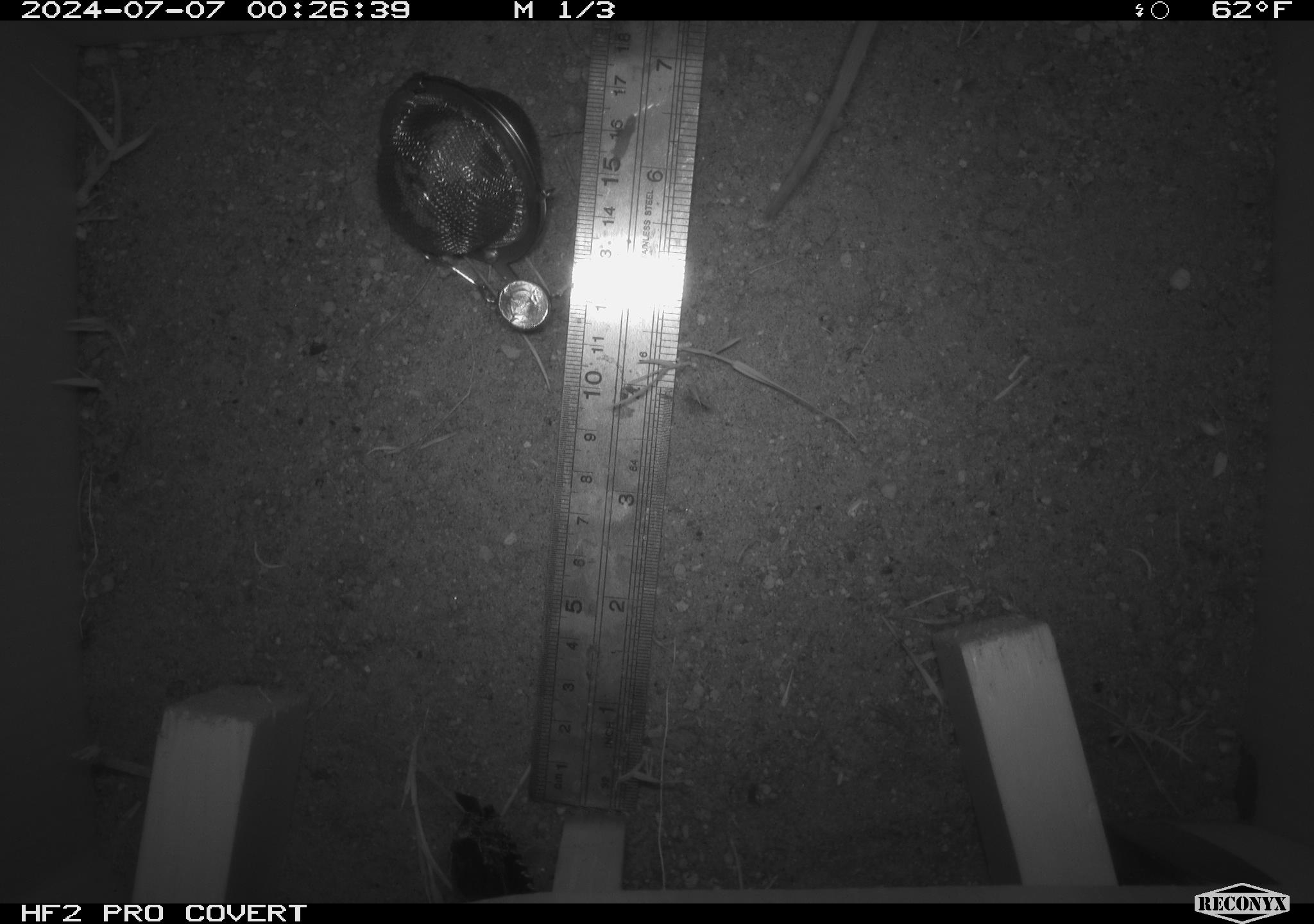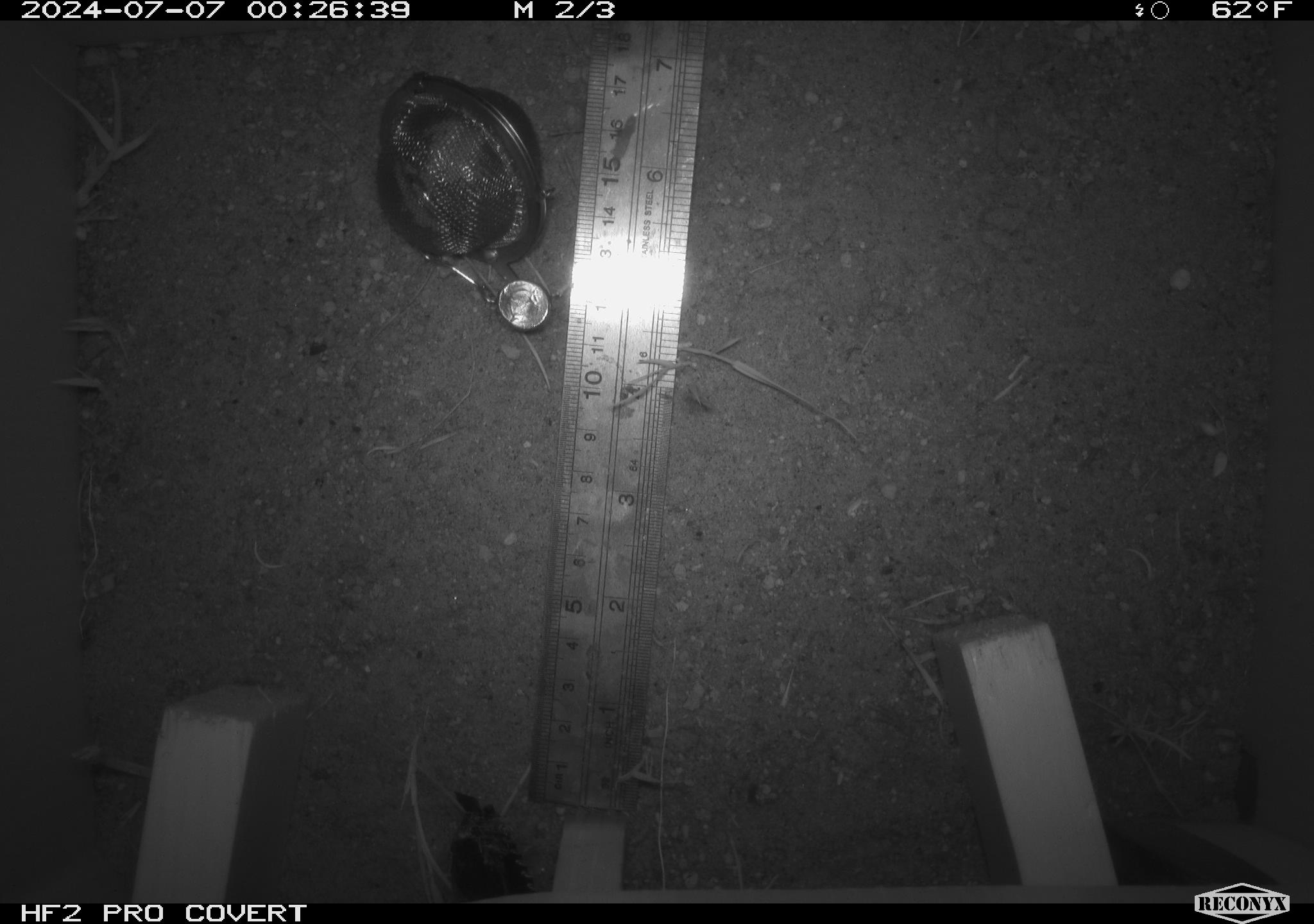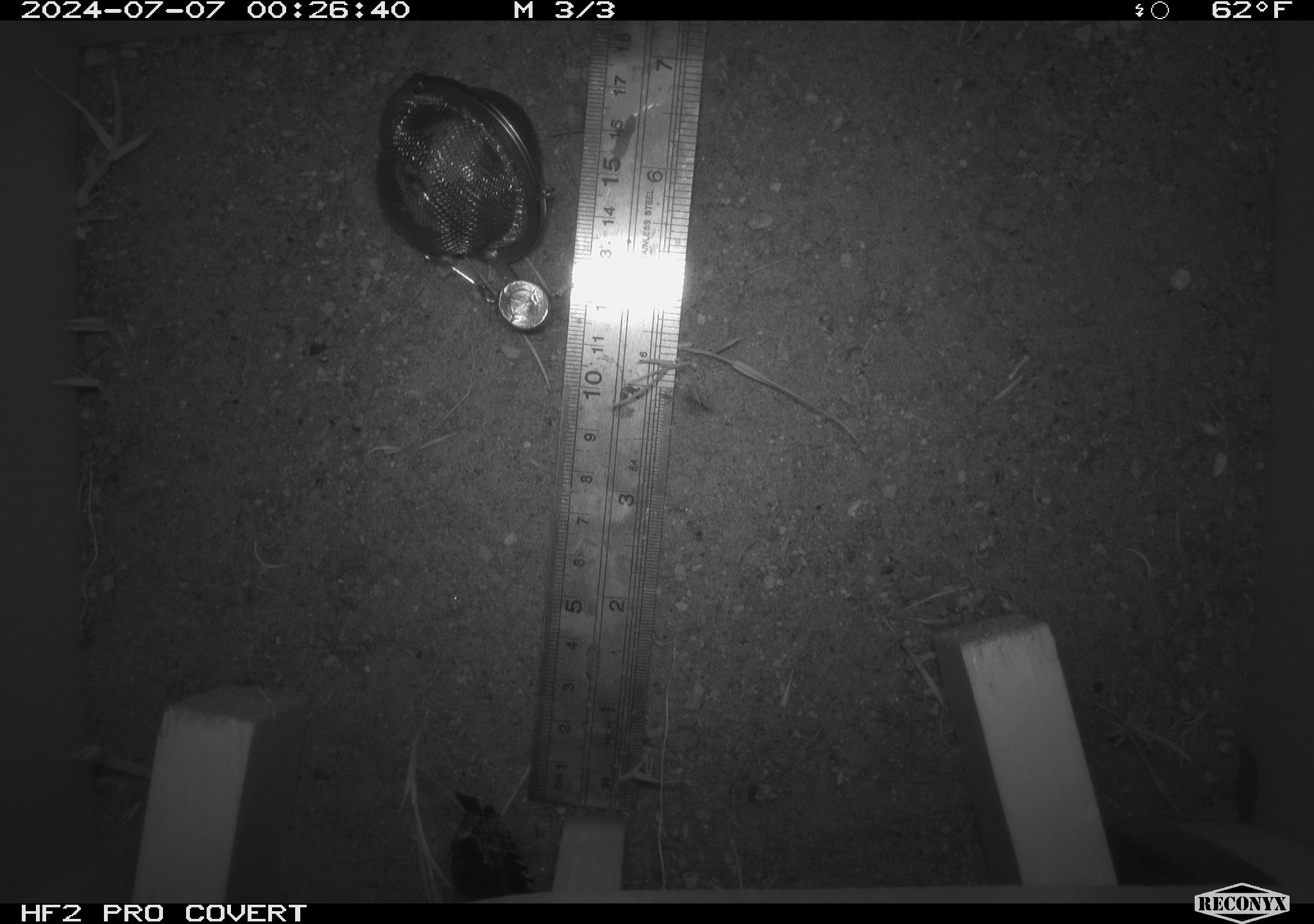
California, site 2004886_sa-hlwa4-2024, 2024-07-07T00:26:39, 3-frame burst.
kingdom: Animalia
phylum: Chordata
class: Mammalia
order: Rodentia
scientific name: Rodentia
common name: rodent